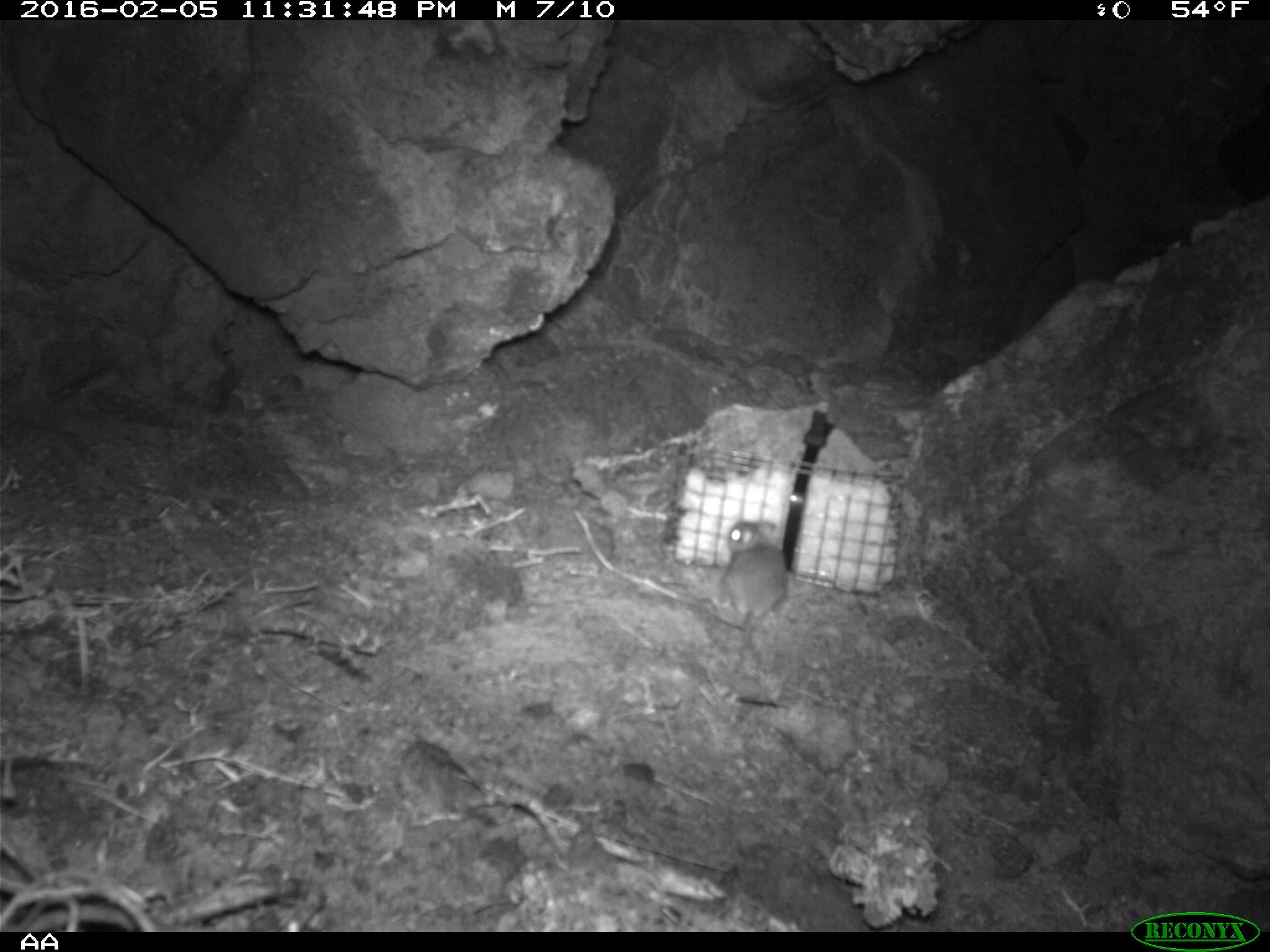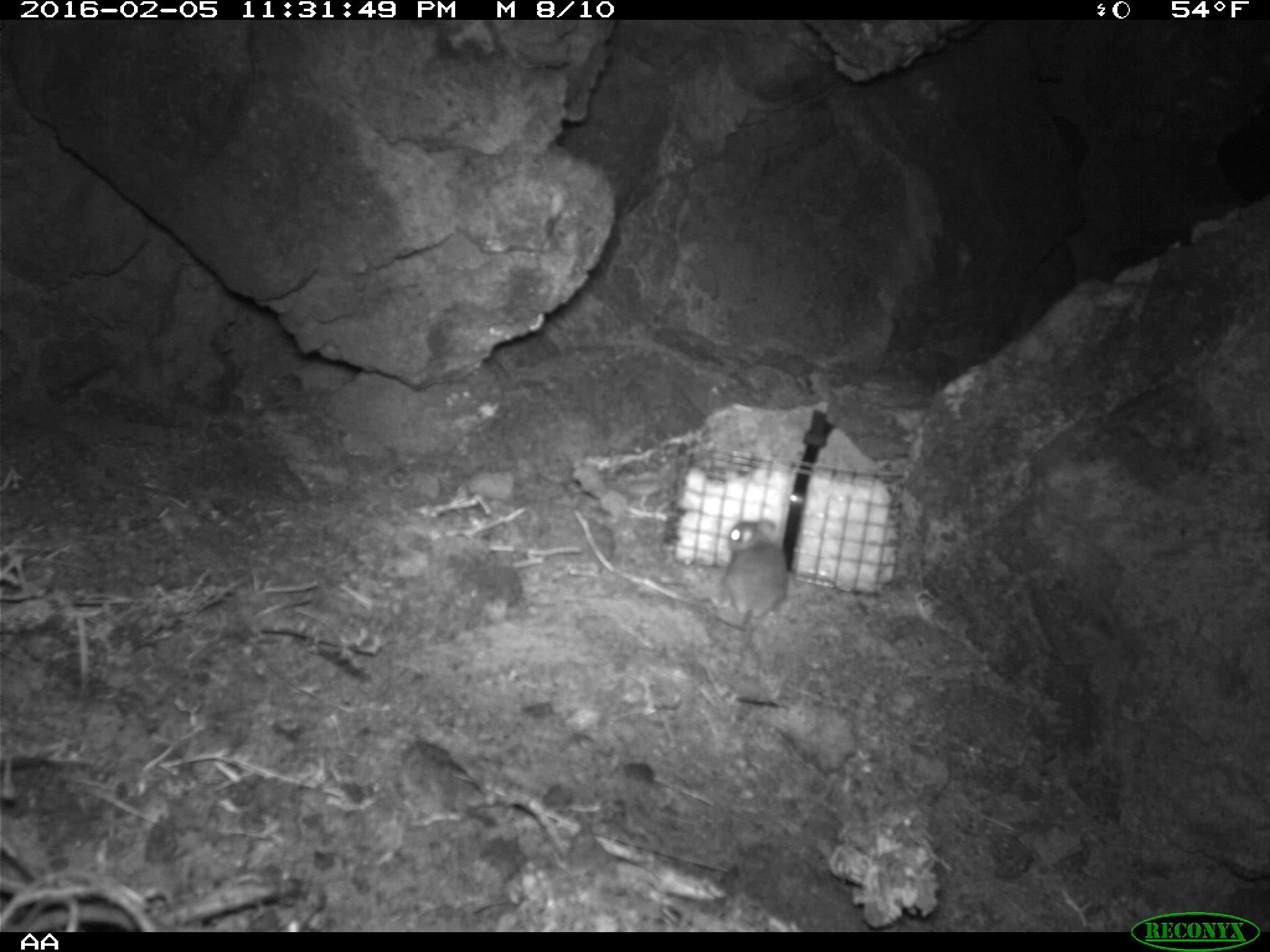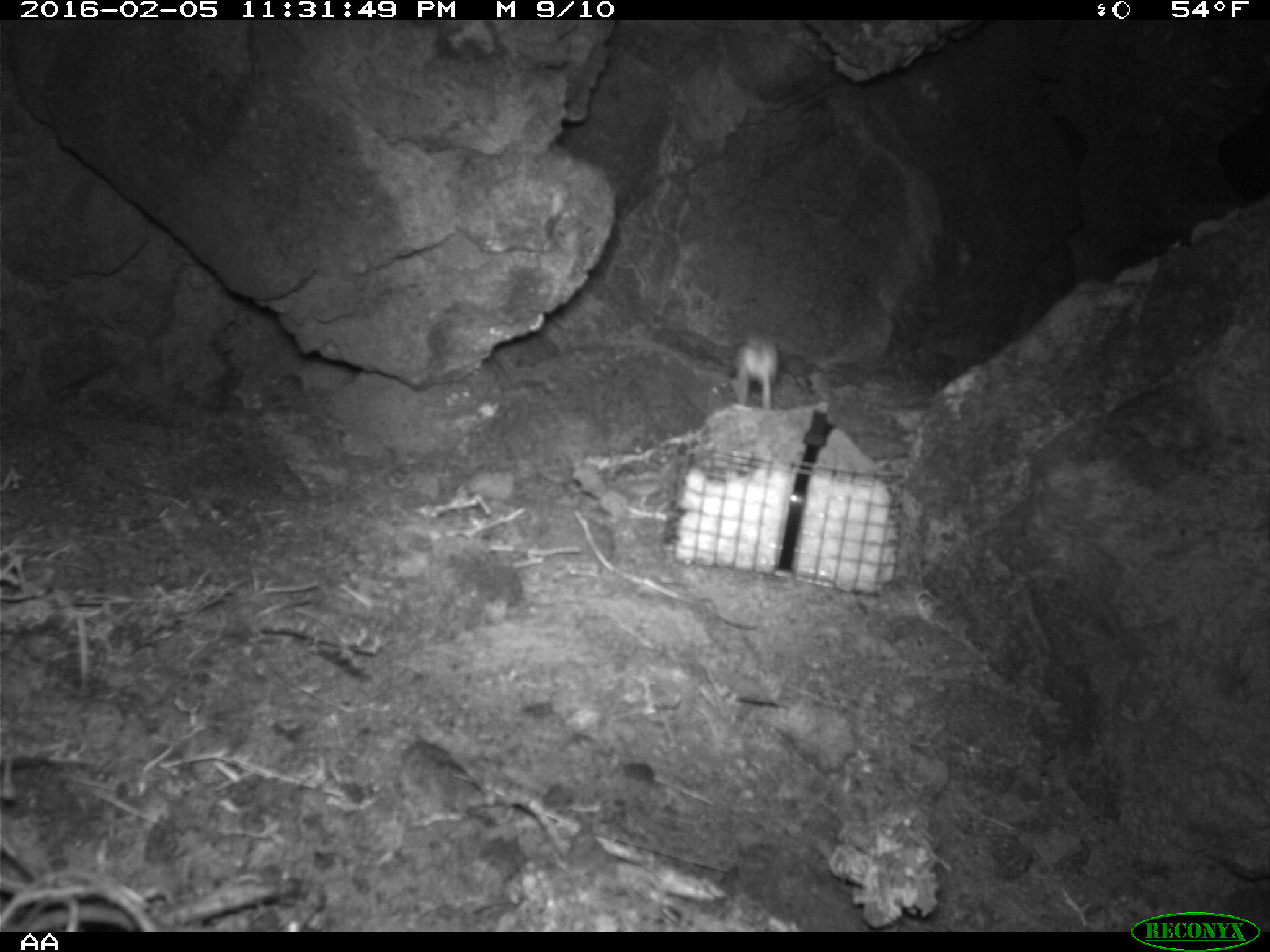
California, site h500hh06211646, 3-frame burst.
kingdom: Animalia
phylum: Chordata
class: Mammalia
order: Rodentia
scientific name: Rodentia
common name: rodent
Rodent (Rodentia).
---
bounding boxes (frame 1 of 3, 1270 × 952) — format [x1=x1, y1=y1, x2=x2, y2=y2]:
rodent: [x1=703, y1=519, x2=787, y2=627]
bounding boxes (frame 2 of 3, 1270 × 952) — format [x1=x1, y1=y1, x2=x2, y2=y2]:
rodent: [x1=721, y1=514, x2=788, y2=666]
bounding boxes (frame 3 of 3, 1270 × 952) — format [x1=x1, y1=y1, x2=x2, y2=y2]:
rodent: [x1=732, y1=338, x2=781, y2=408]